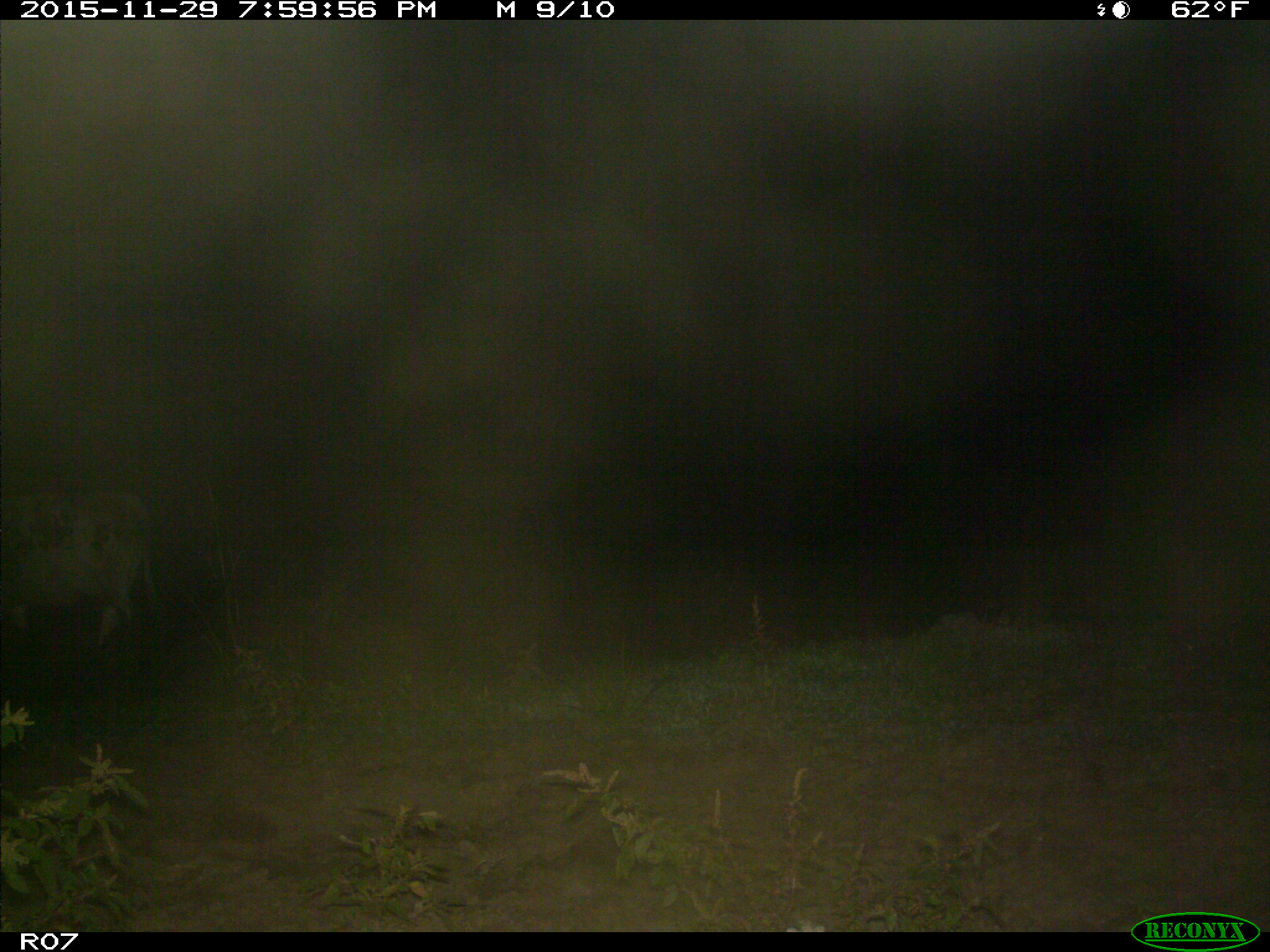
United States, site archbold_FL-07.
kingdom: Animalia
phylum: Chordata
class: Mammalia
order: Artiodactyla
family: Bovidae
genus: Bos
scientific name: Bos taurus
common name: domestic cow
Bos taurus (domestic cow).